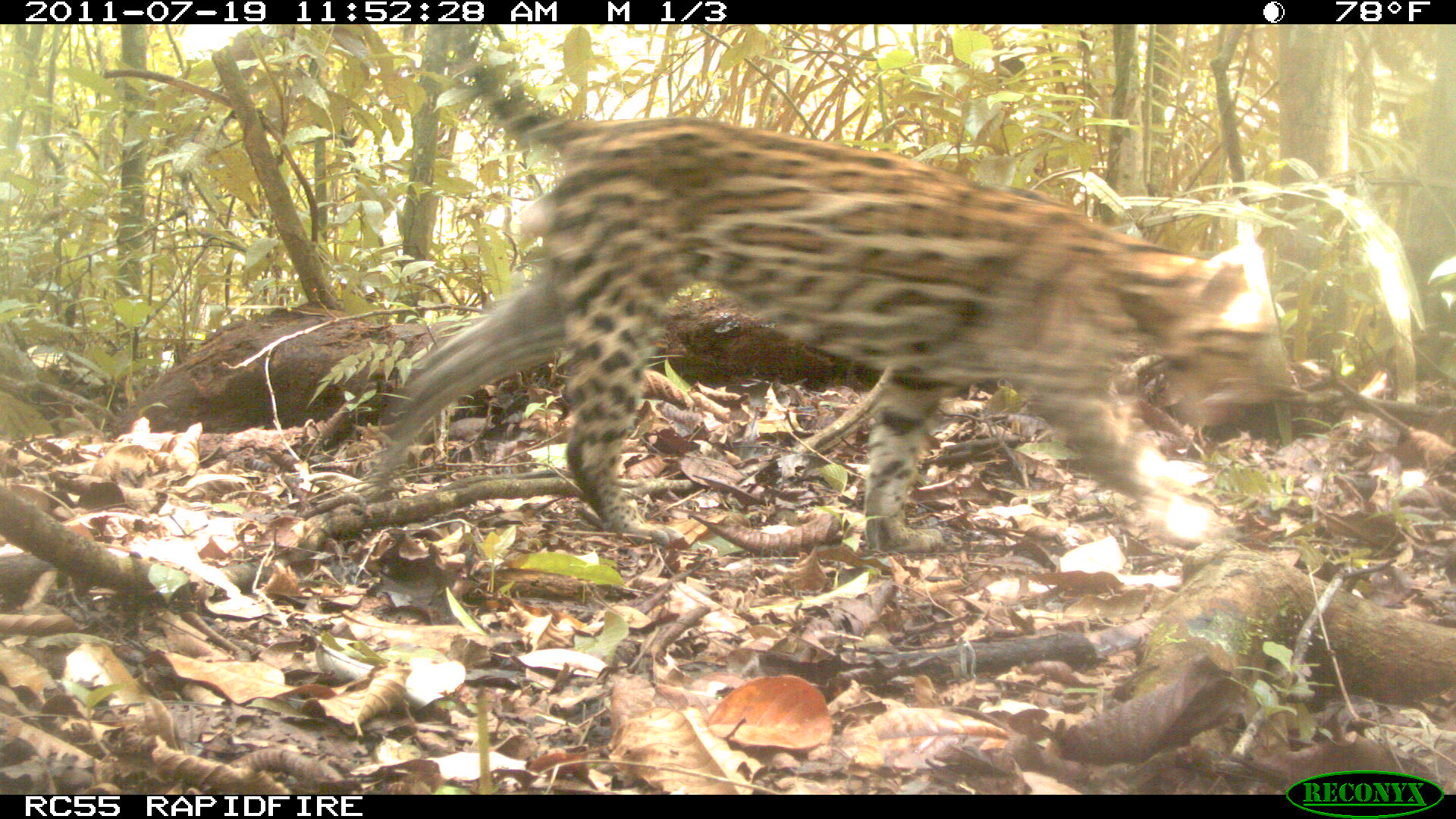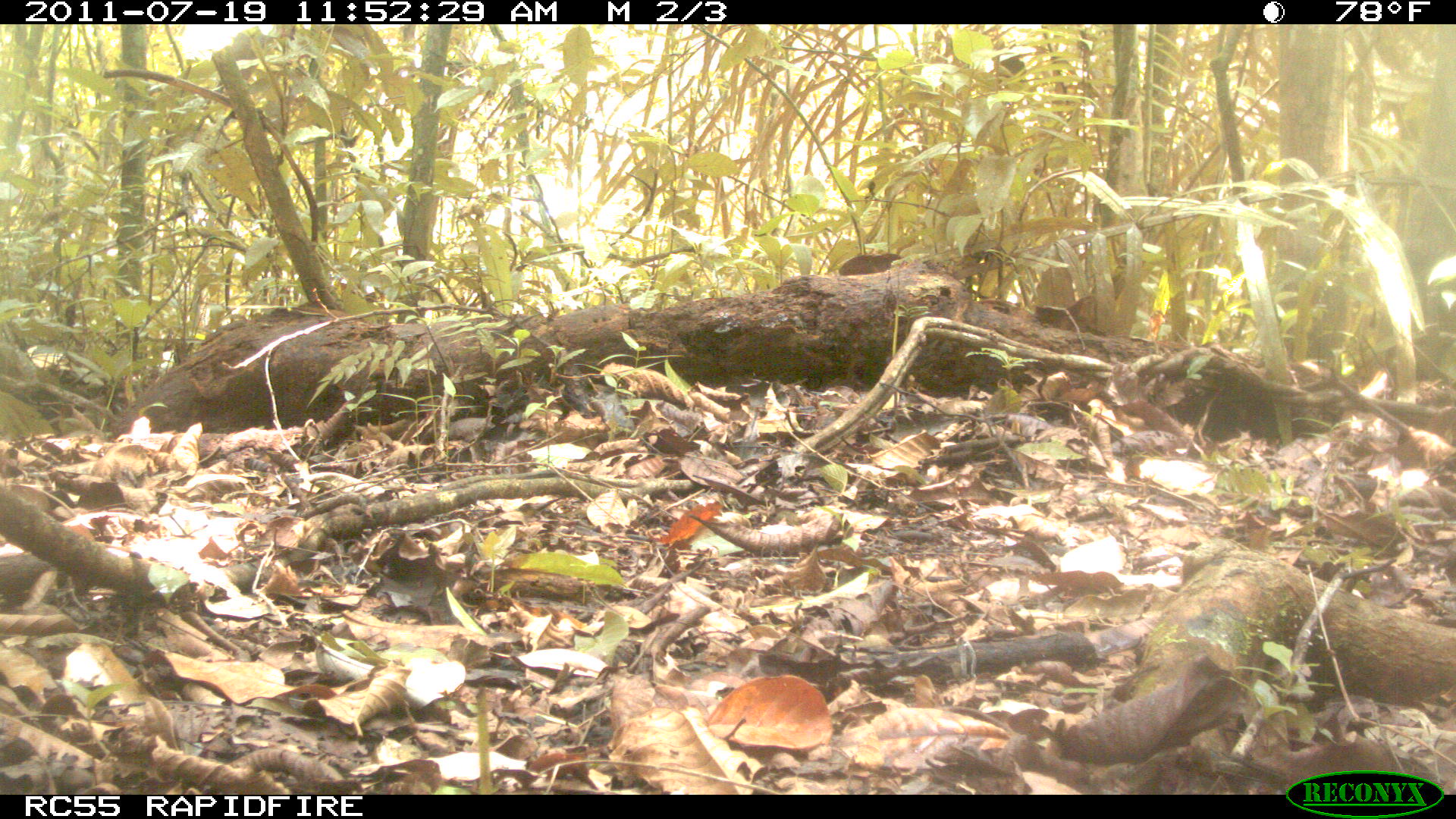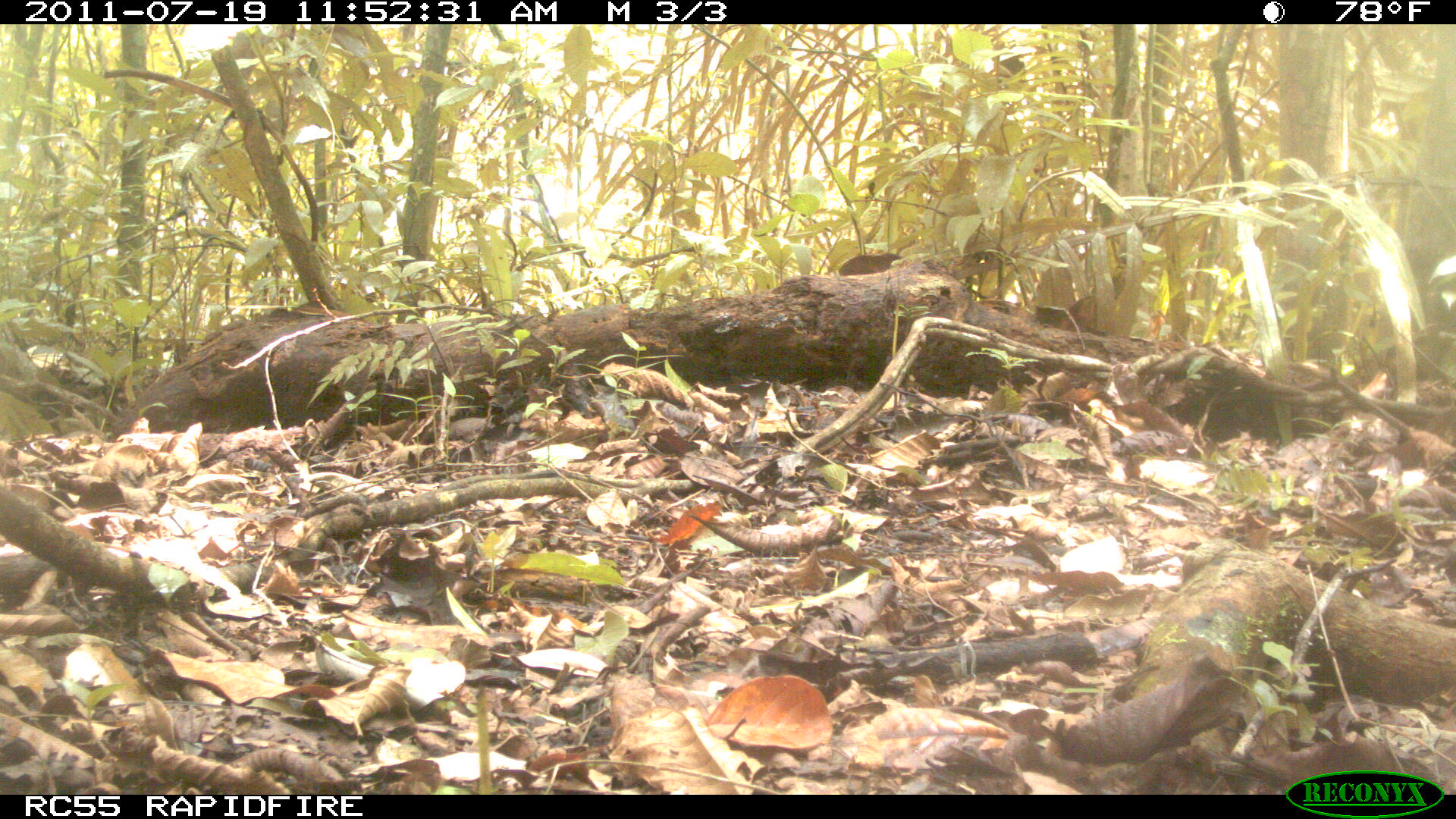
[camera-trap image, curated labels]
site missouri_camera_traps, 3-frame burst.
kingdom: Animalia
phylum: Chordata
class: Mammalia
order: Carnivora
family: Felidae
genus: Leopardus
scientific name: Leopardus pardalis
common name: ocelot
Ocelot (Leopardus pardalis). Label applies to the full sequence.